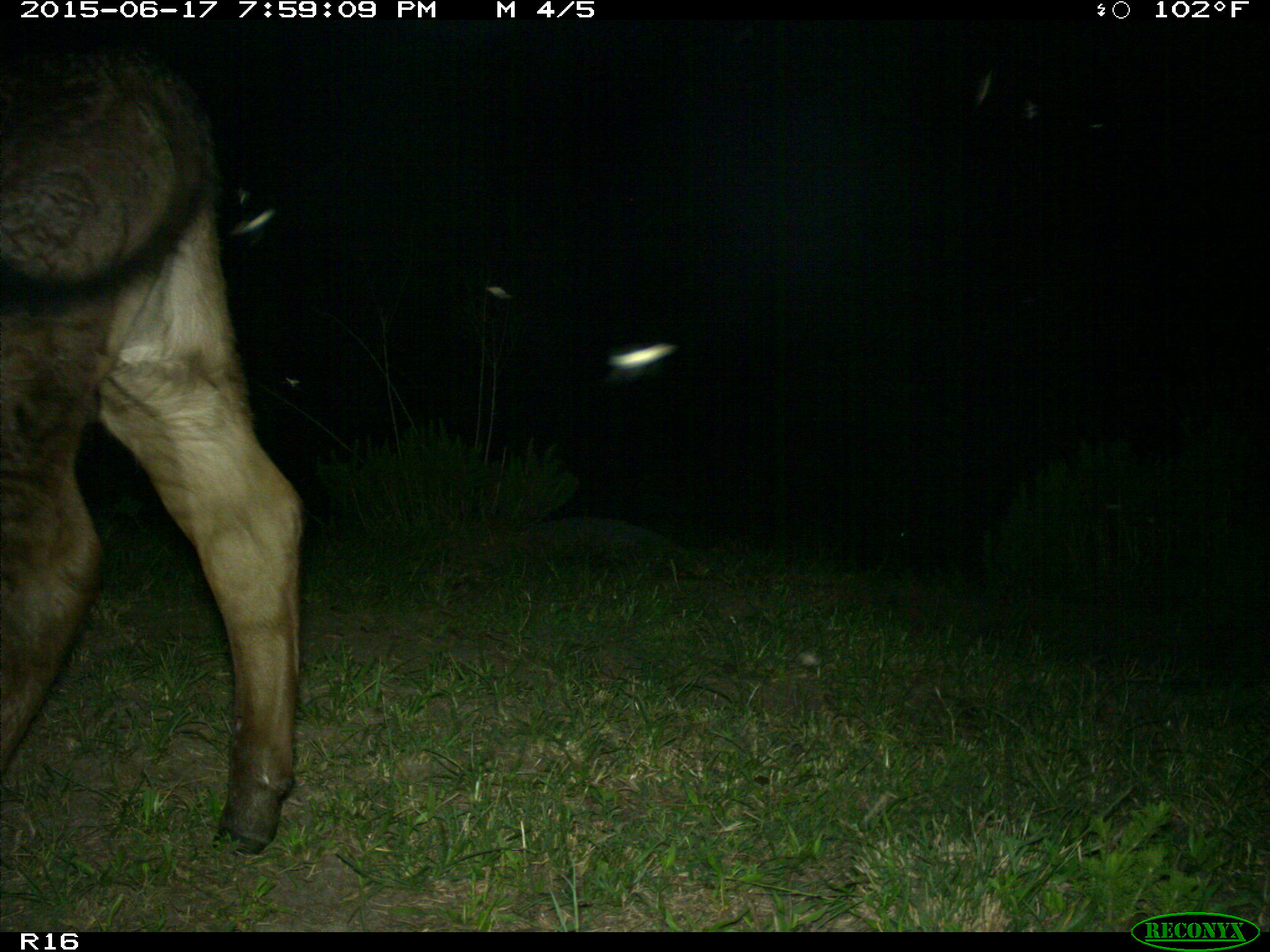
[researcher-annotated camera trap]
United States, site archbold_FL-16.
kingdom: Animalia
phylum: Chordata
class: Mammalia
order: Artiodactyla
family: Bovidae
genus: Bos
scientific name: Bos taurus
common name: domestic cow